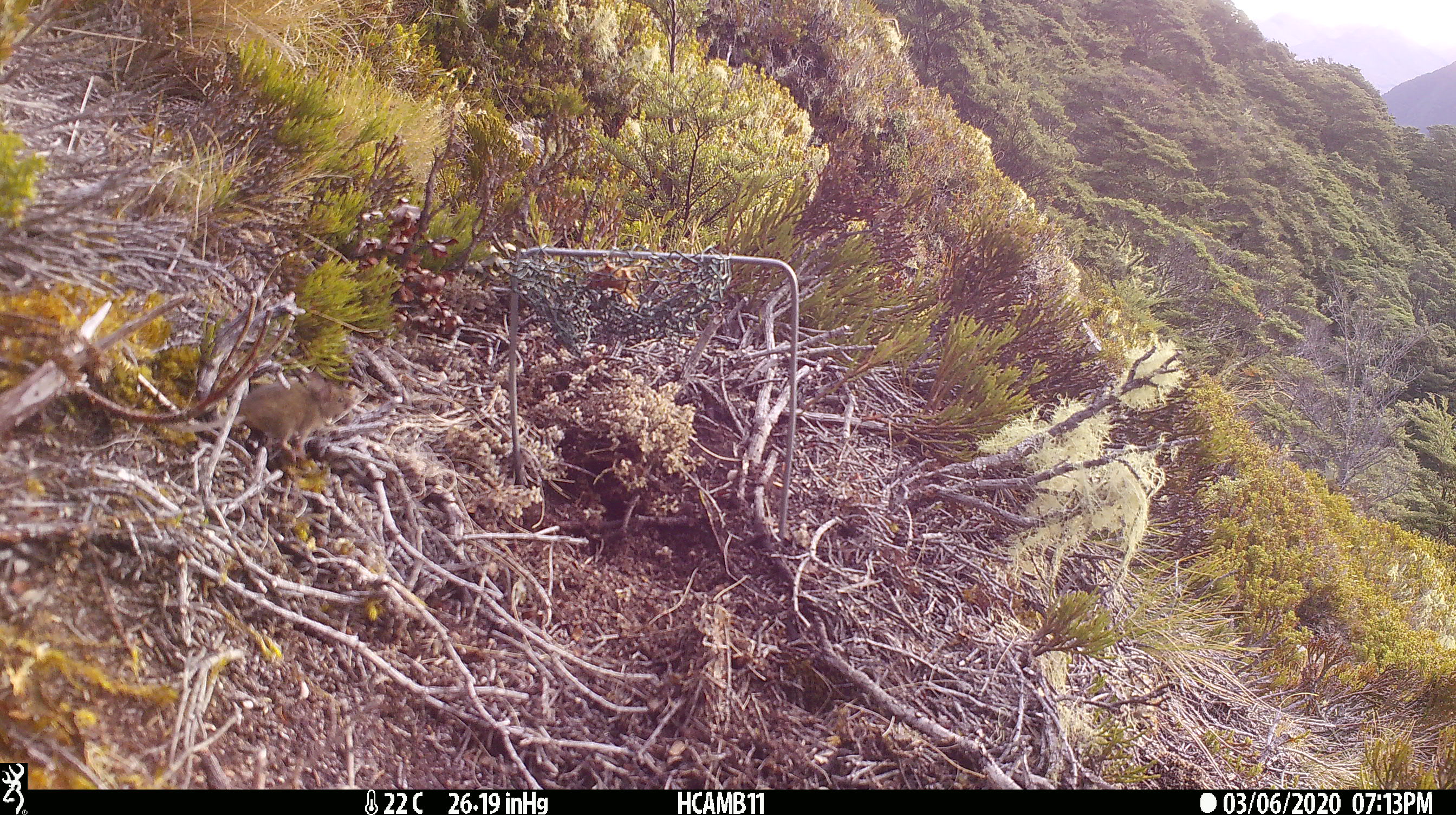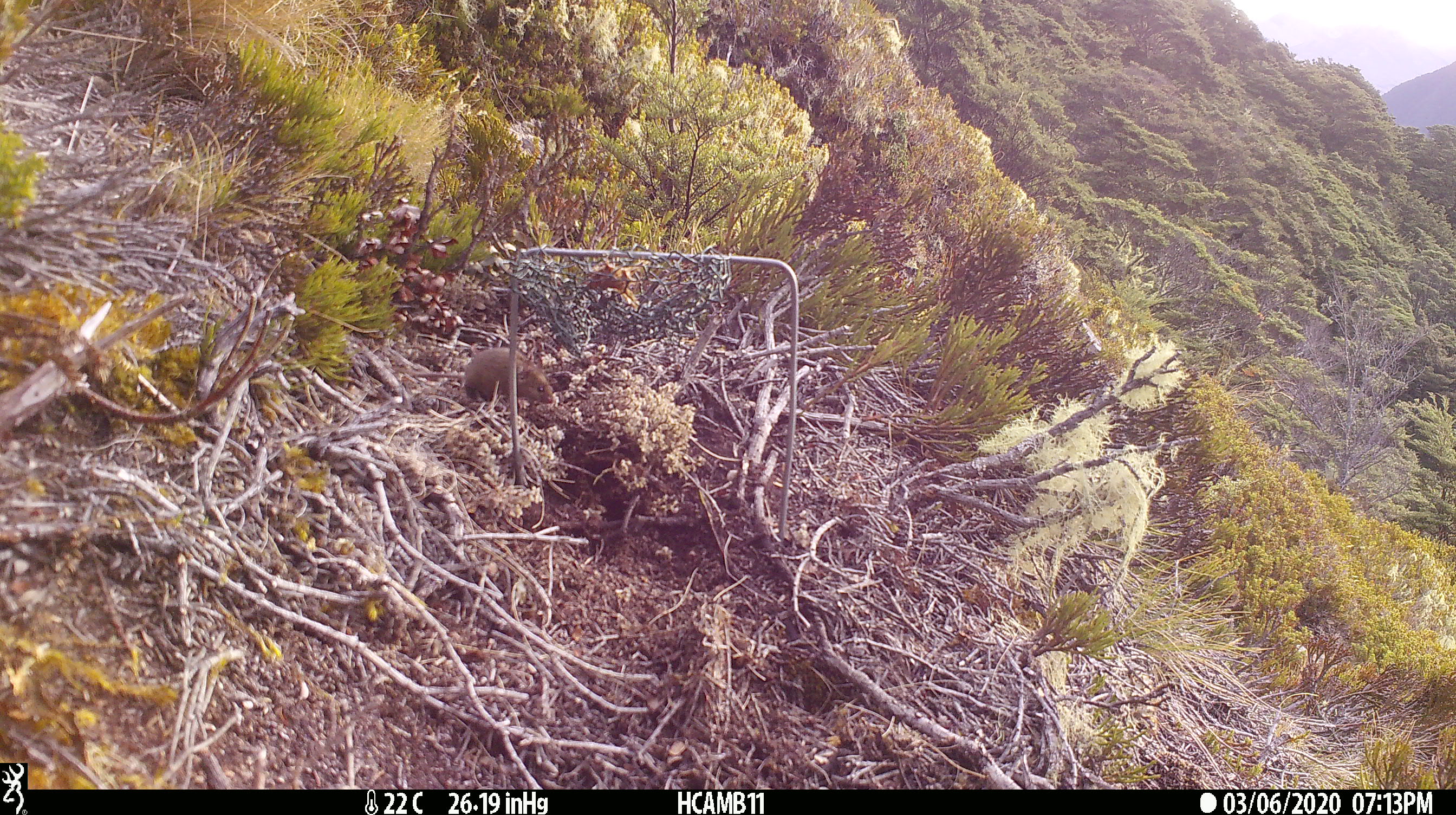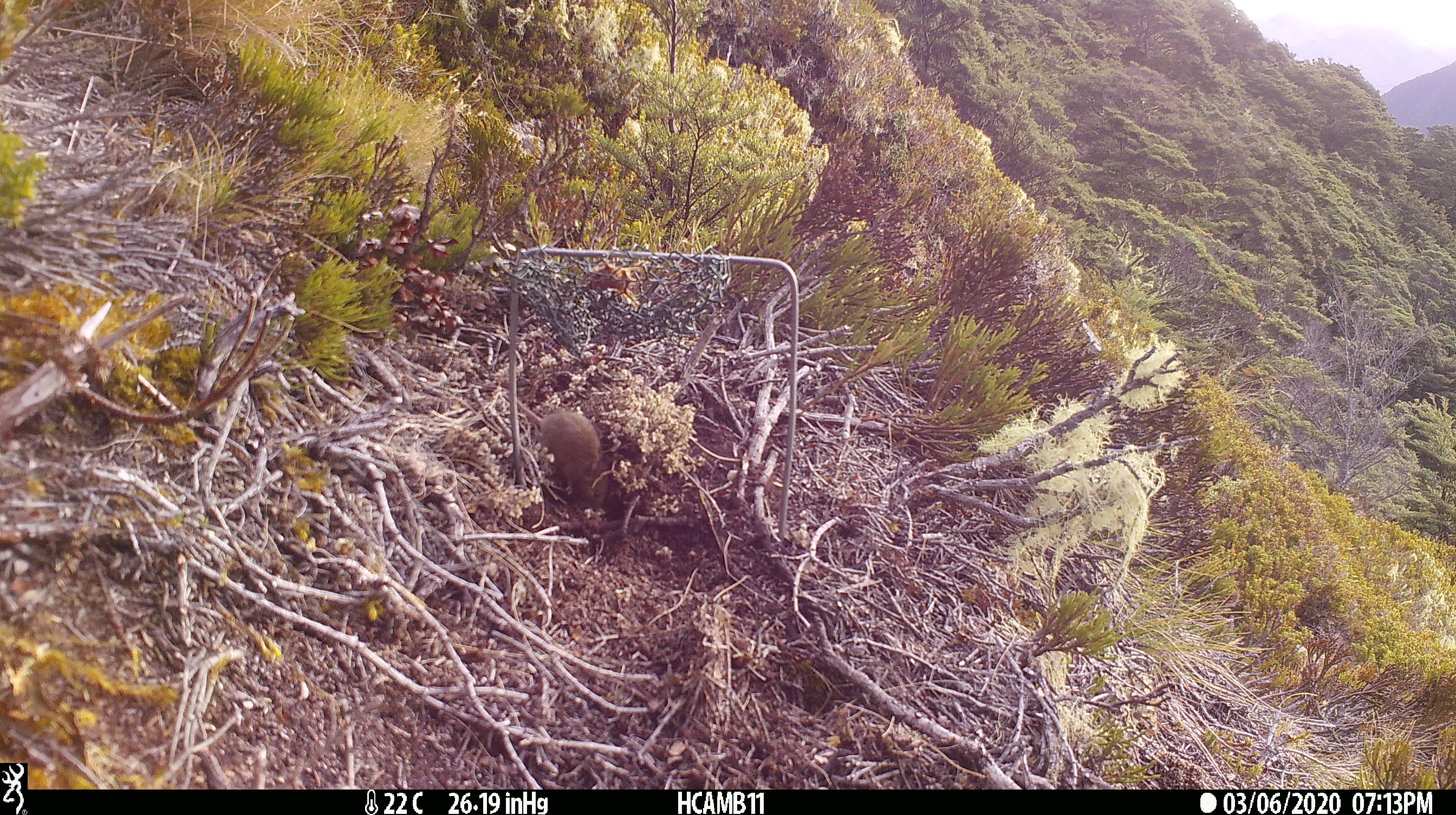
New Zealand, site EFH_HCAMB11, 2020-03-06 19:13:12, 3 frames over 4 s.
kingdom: Animalia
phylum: Chordata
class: Mammalia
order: Rodentia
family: Muridae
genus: Mus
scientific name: Mus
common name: mouse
Mouse (Mus).